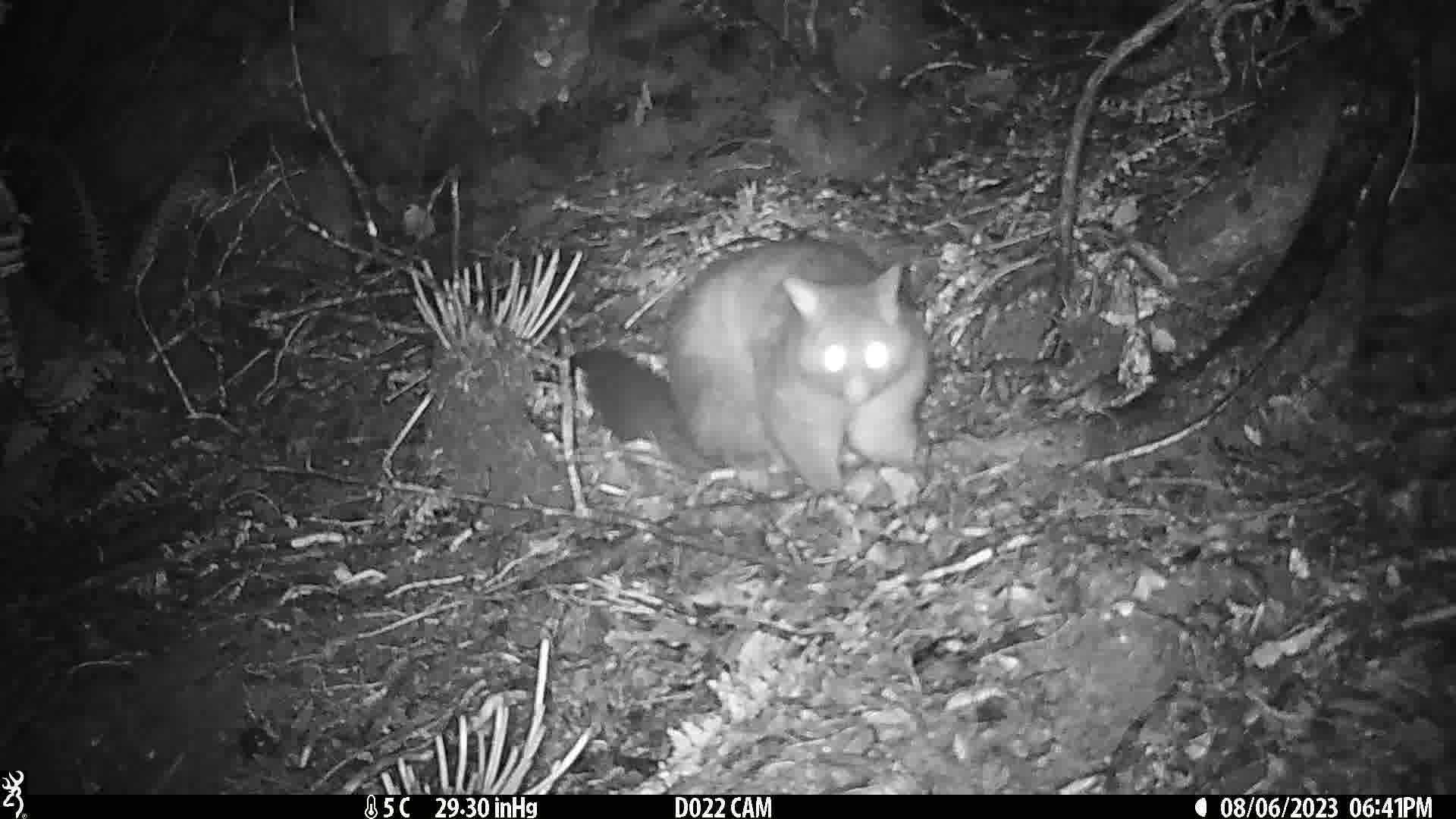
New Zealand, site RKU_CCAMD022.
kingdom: Animalia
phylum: Chordata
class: Mammalia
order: Diprotodontia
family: Phalangeridae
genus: Trichosurus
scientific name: Trichosurus vulpecula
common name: common brushtail possum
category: possum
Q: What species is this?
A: Possum (common brushtail possum) (Trichosurus vulpecula).